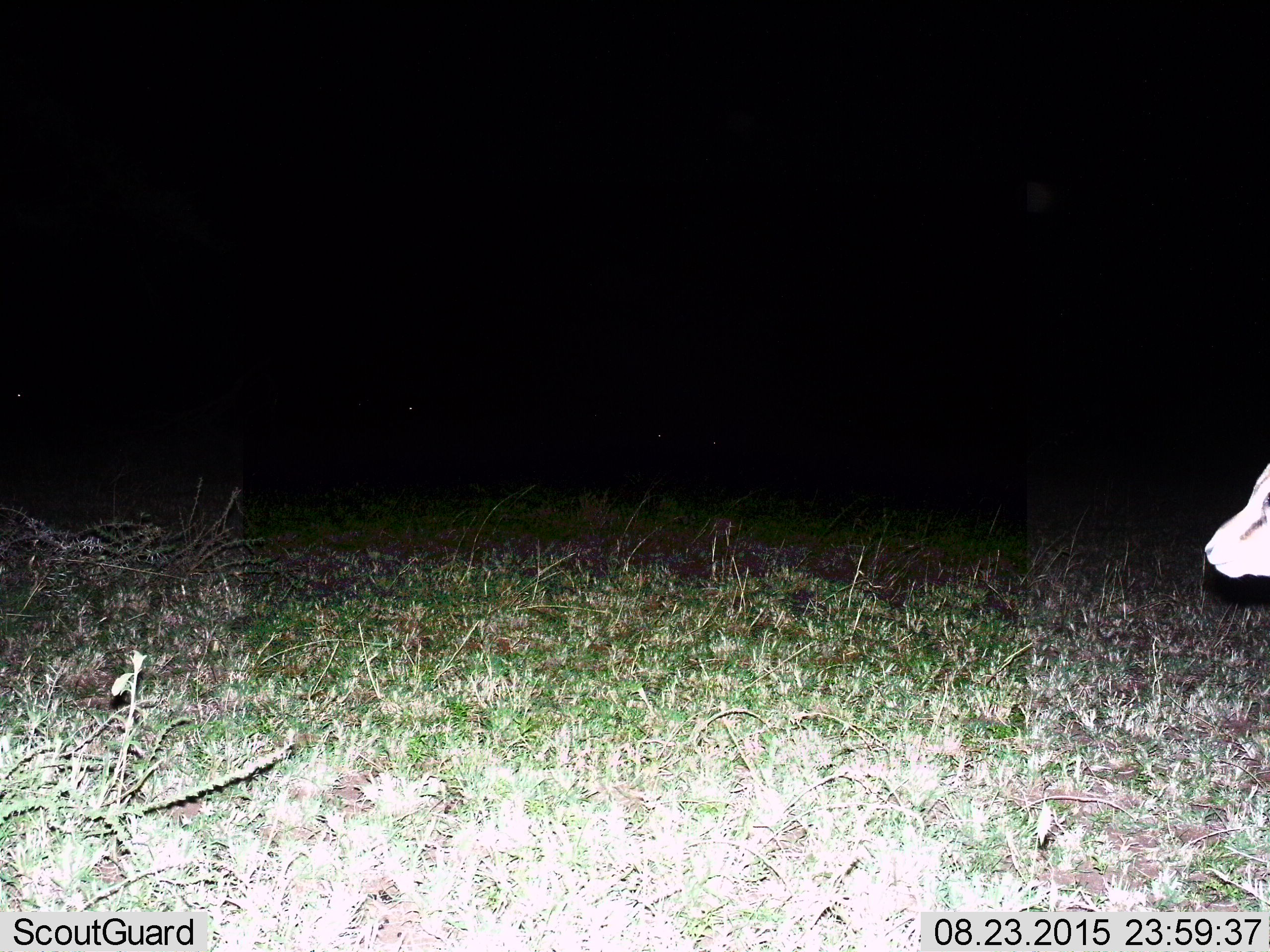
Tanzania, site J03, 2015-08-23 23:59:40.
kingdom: Animalia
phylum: Chordata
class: Mammalia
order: Artiodactyla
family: Bovidae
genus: Eudorcas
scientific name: Eudorcas thomsonii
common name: thomson's gazelle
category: gazellethomsons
Gazellethomsons (thomson's gazelle) (Eudorcas thomsonii), count 1. Behavior (volunteer vote fractions): standing 100%, resting 0%, moving 29%, interacting 0%. Young present (vote fraction): 0%. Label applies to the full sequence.